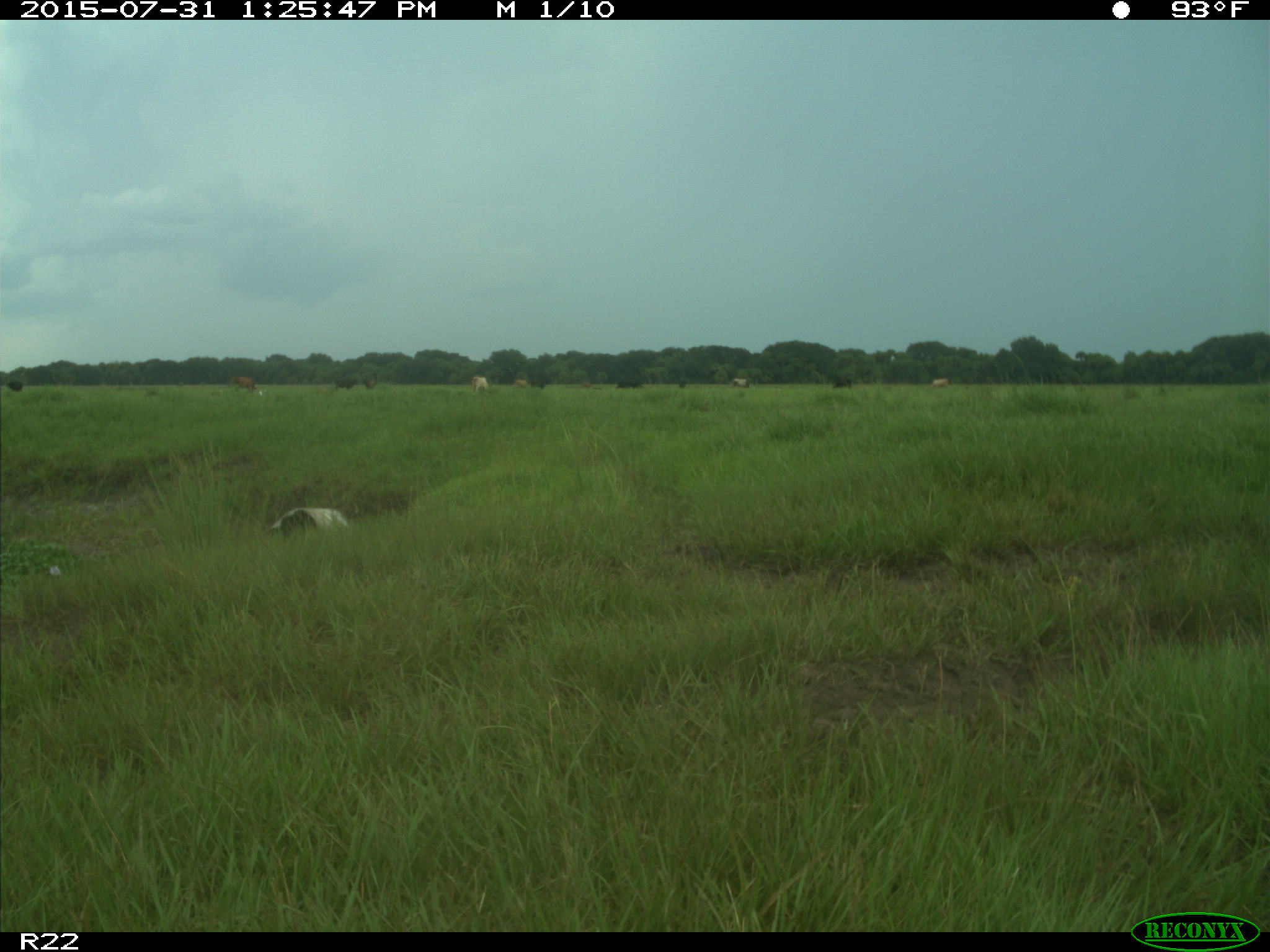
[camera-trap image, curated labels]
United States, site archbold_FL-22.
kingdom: Animalia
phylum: Chordata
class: Mammalia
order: Artiodactyla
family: Bovidae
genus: Bos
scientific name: Bos taurus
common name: domestic cow